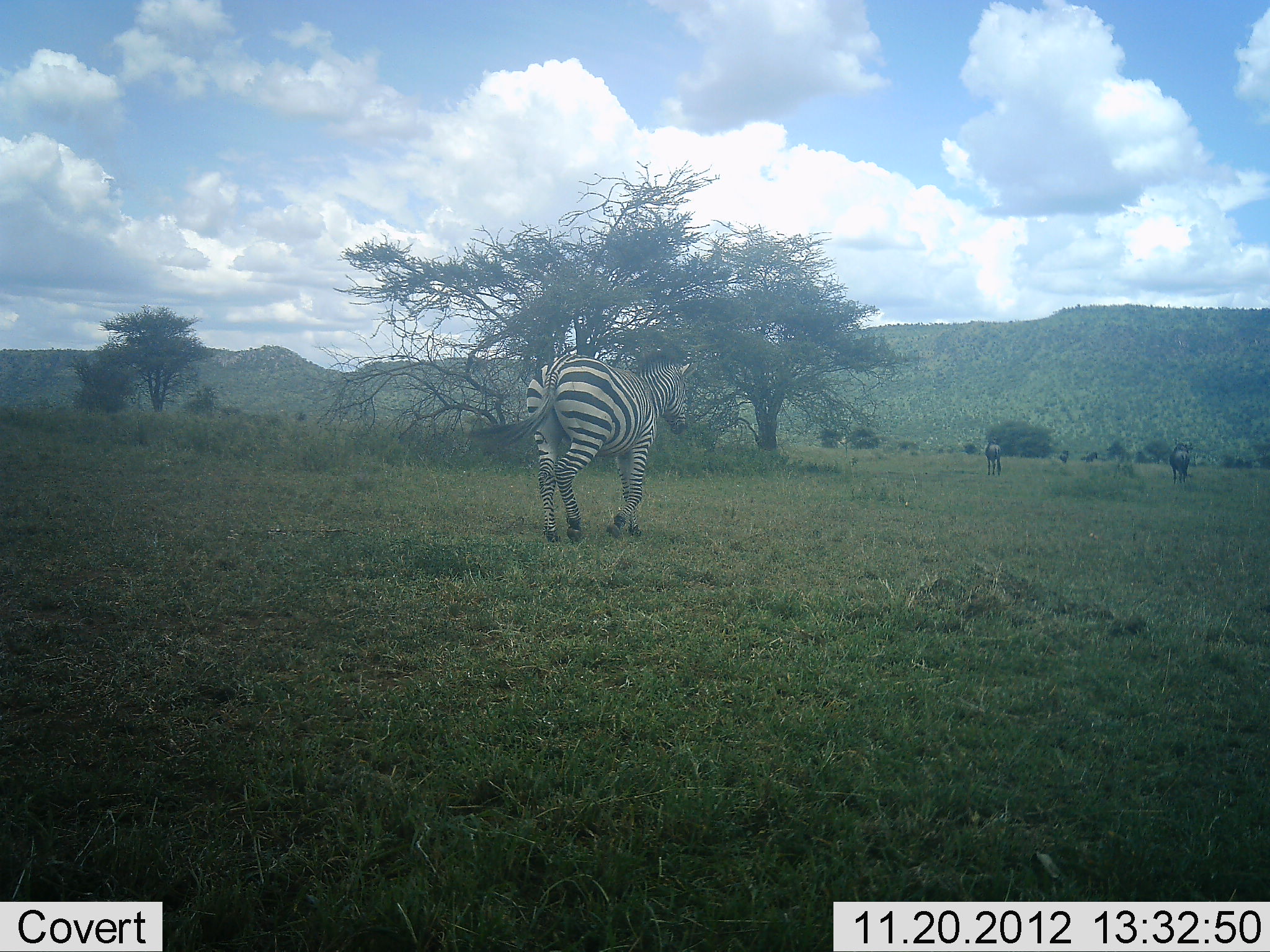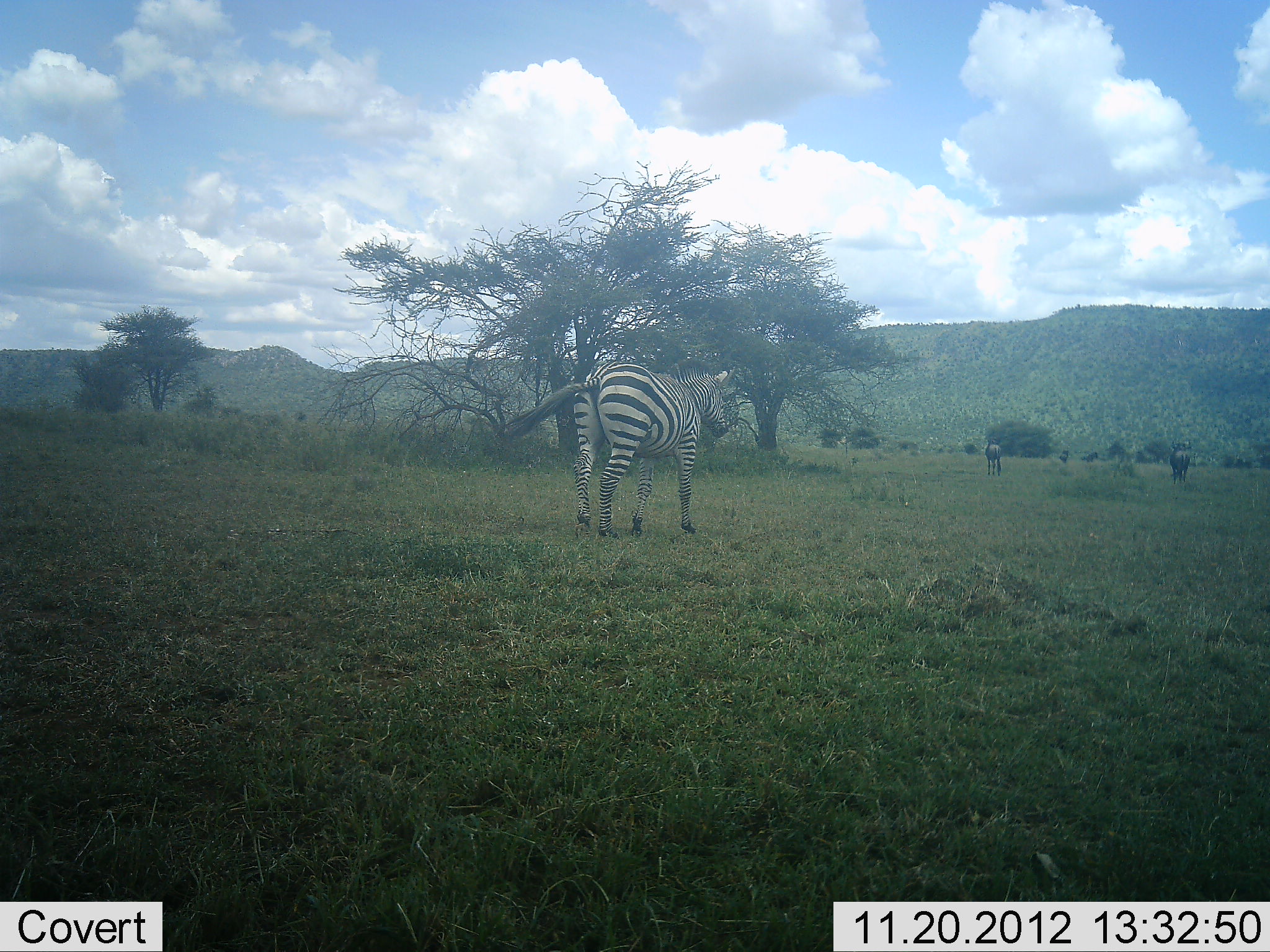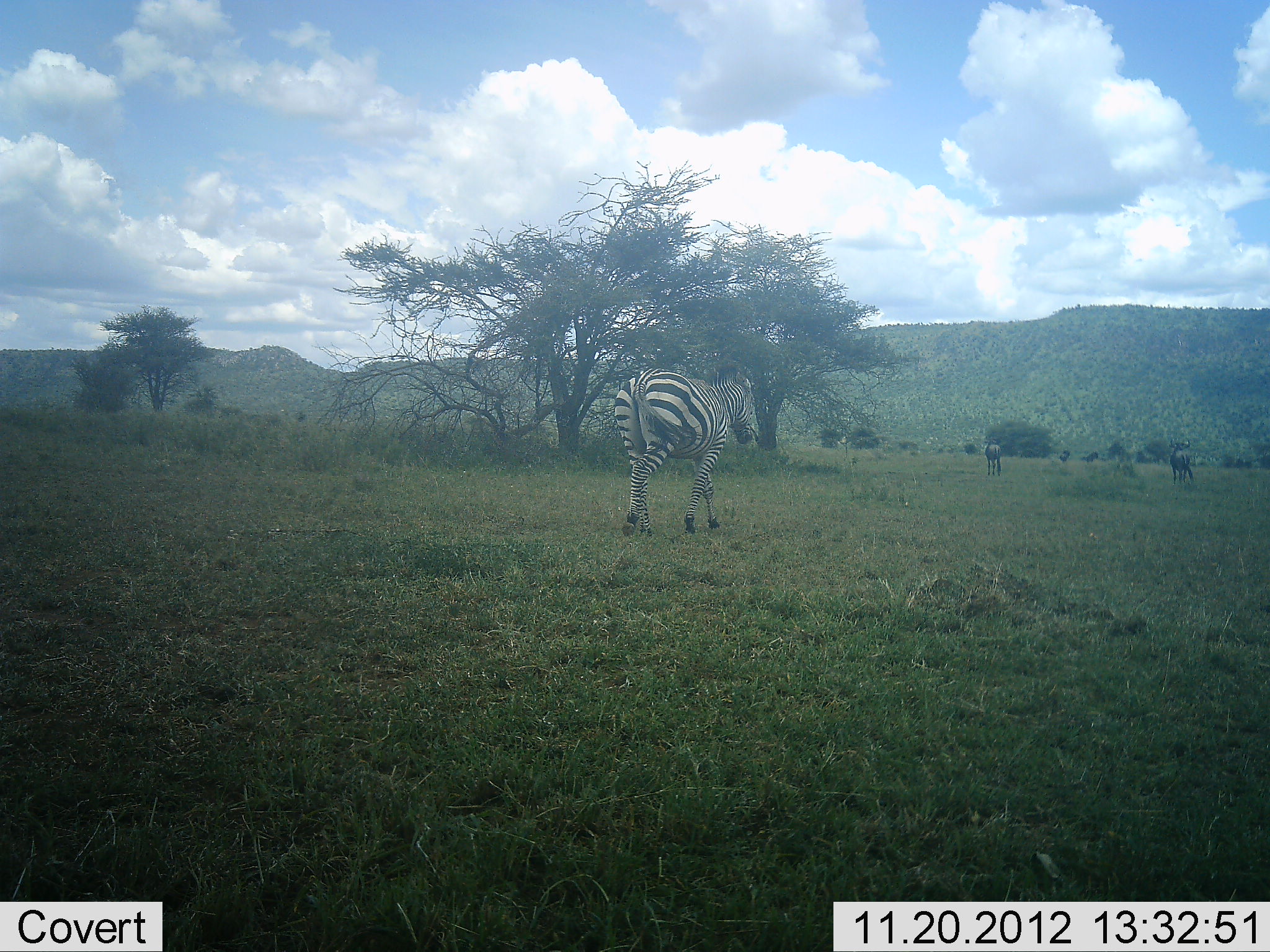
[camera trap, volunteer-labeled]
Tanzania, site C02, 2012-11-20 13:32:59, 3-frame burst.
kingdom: Animalia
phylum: Chordata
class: Mammalia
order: Perissodactyla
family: Equidae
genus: Equus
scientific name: Equus quagga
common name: plains zebra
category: zebra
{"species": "zebra (plains zebra) (Equus quagga)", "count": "1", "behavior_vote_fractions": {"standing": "20%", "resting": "0%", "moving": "94%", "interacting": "3%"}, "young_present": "0%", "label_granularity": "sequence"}